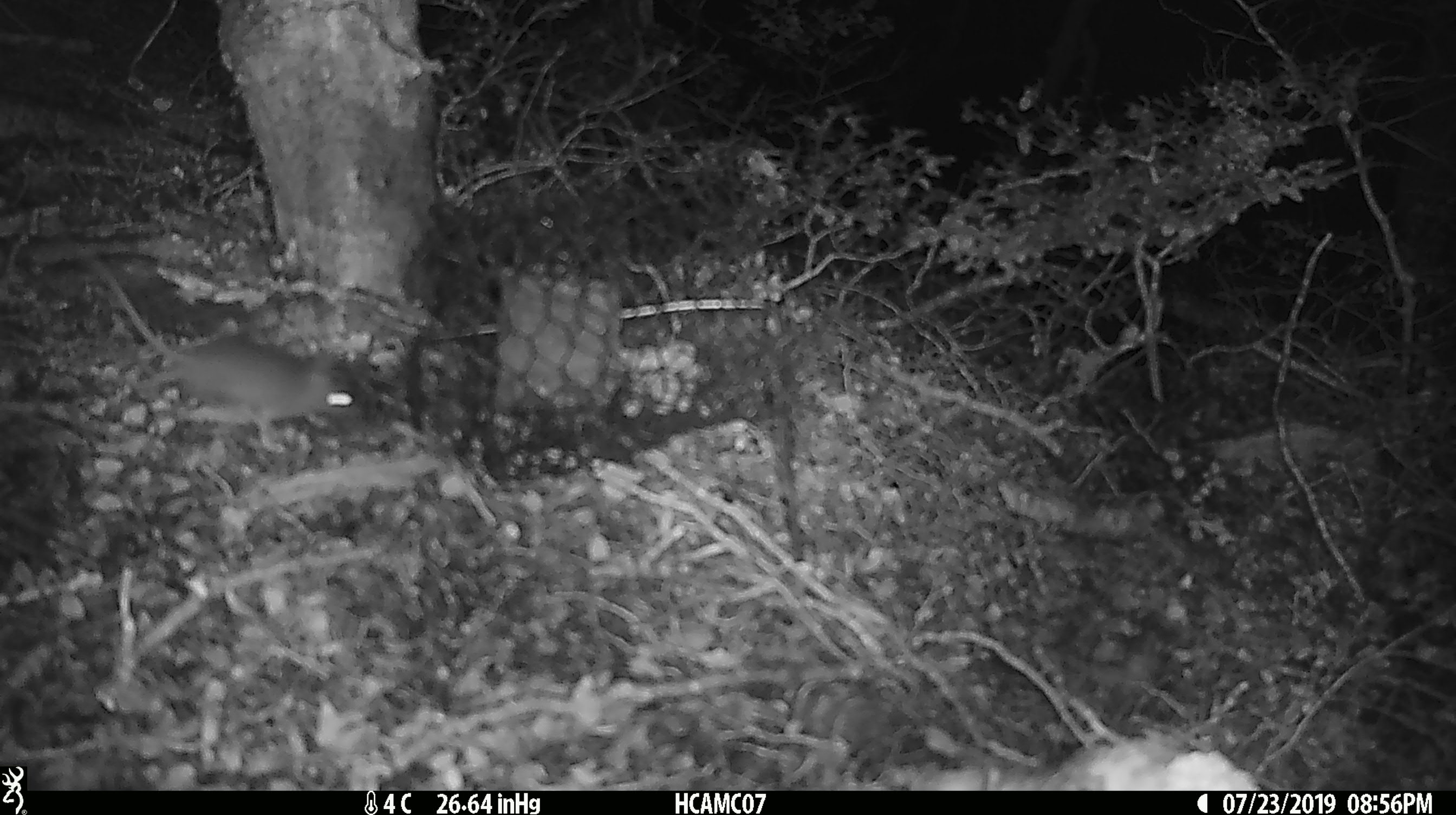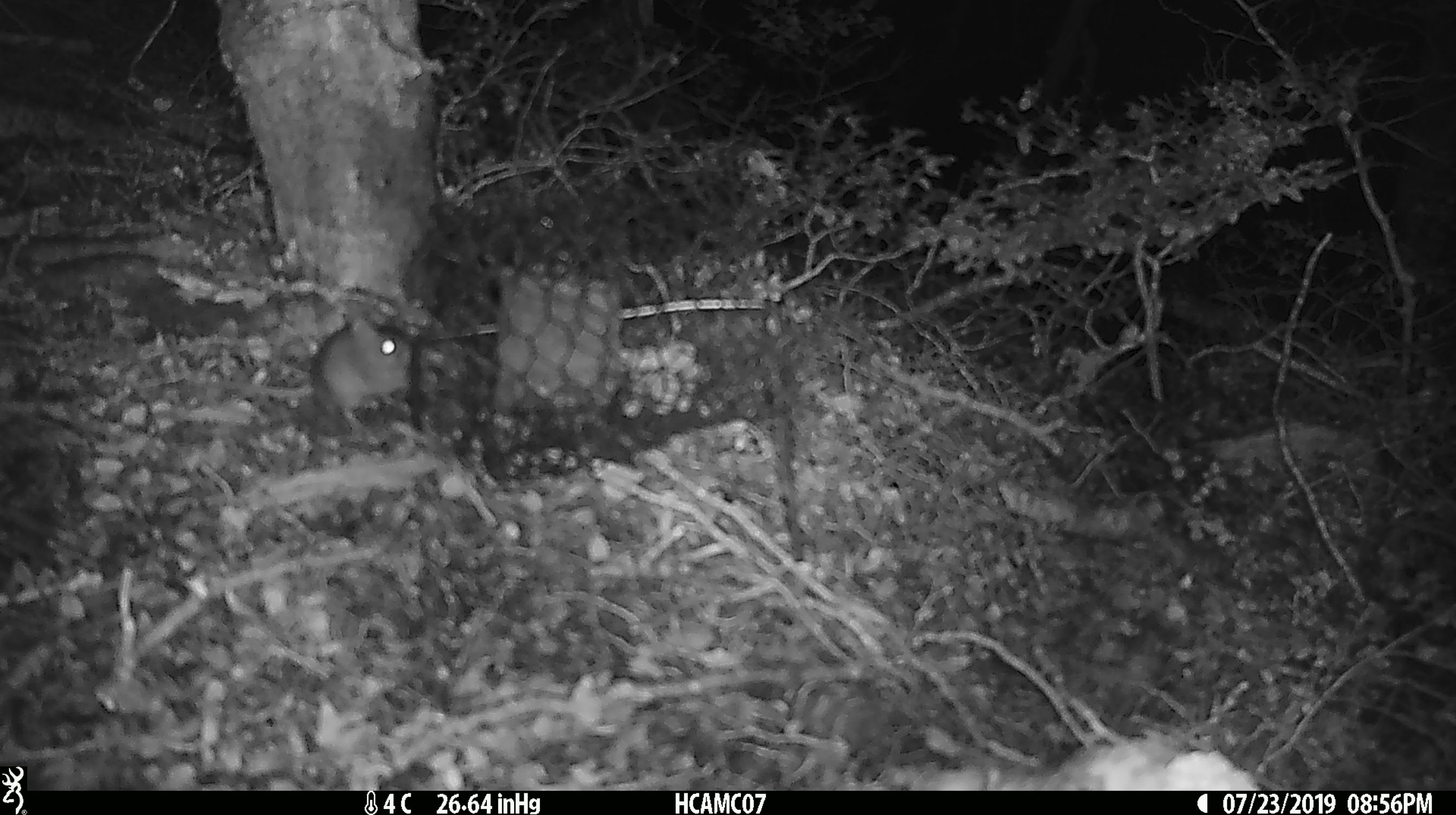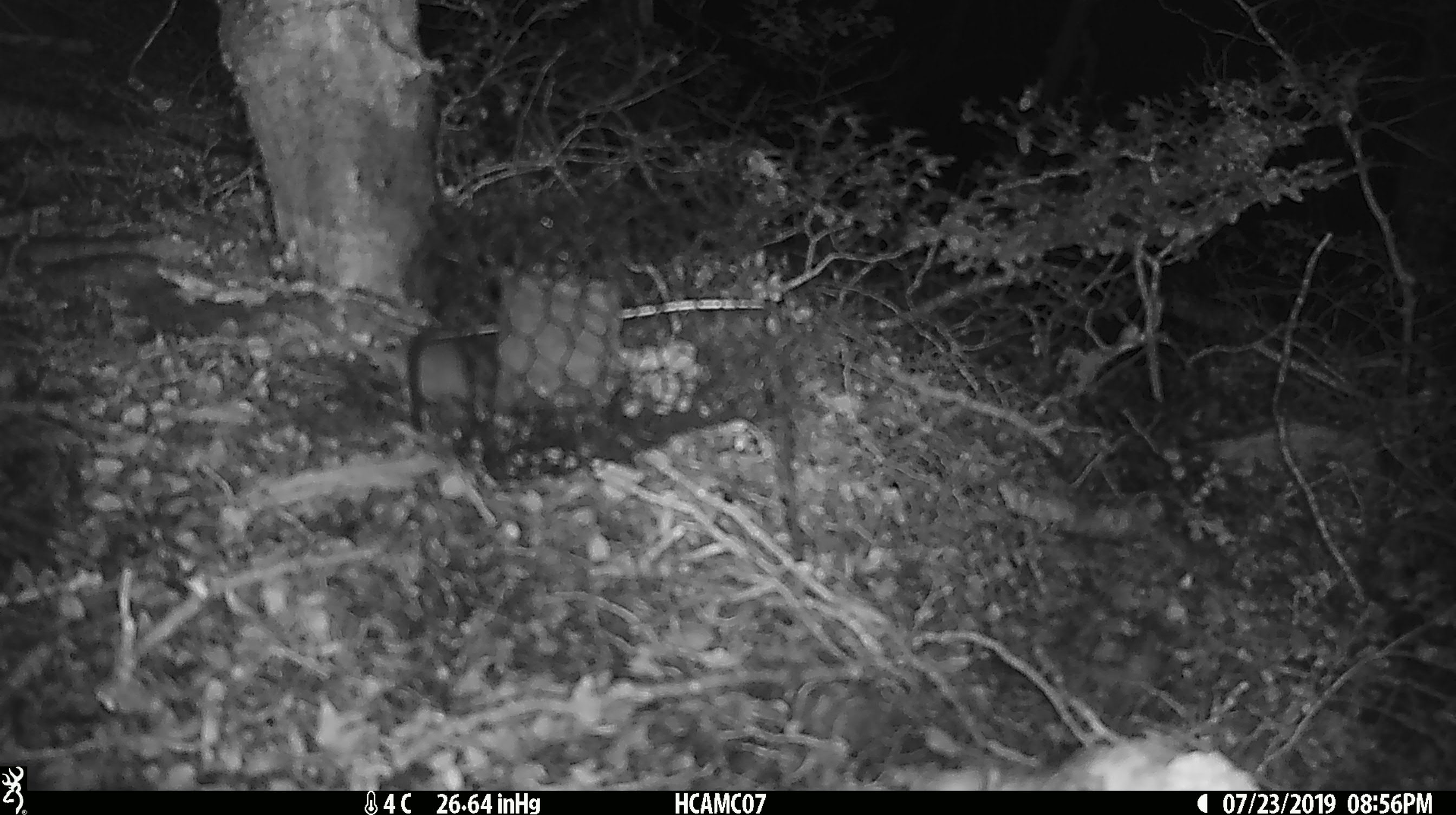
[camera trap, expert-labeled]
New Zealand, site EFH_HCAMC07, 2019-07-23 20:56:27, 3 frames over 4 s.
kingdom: Animalia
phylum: Chordata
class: Mammalia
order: Rodentia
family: Muridae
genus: Mus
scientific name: Mus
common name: mouse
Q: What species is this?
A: Mouse (Mus).